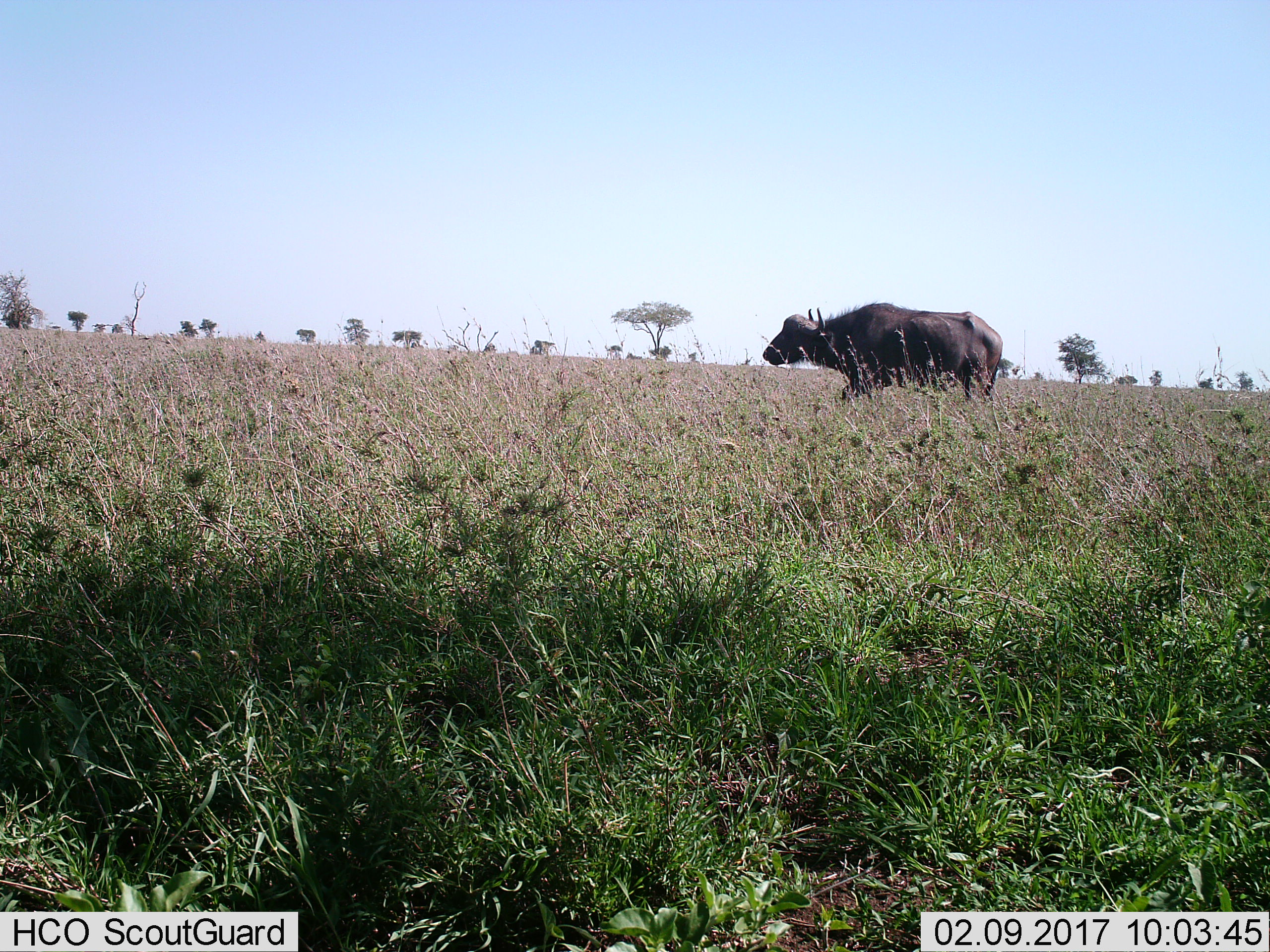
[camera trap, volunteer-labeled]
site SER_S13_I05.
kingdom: Animalia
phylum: Chordata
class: Mammalia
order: Artiodactyla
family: Bovidae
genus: Syncerus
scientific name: Syncerus caffer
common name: african buffalo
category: buffalo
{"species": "buffalo (african buffalo) (Syncerus caffer)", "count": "1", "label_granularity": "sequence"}